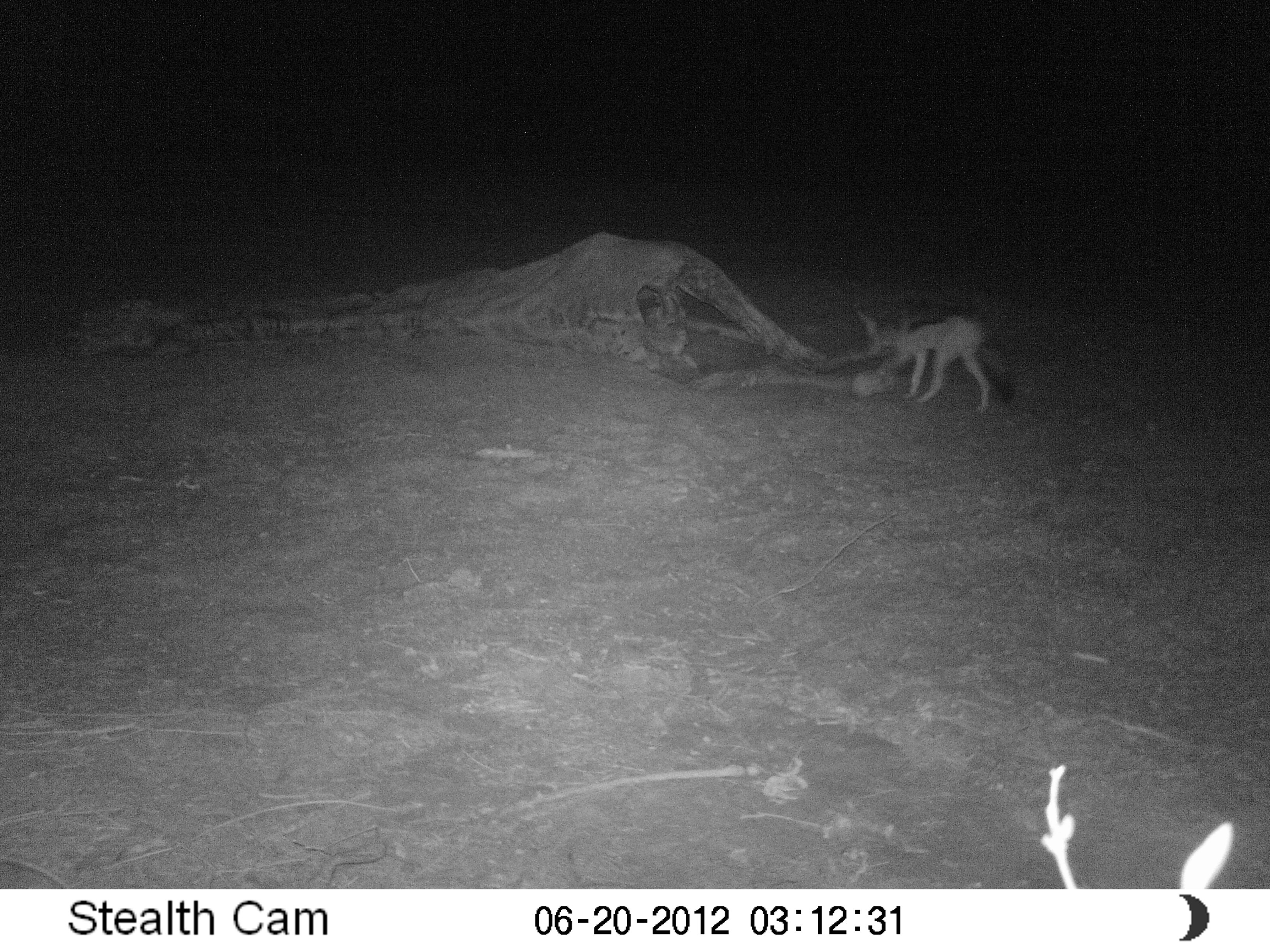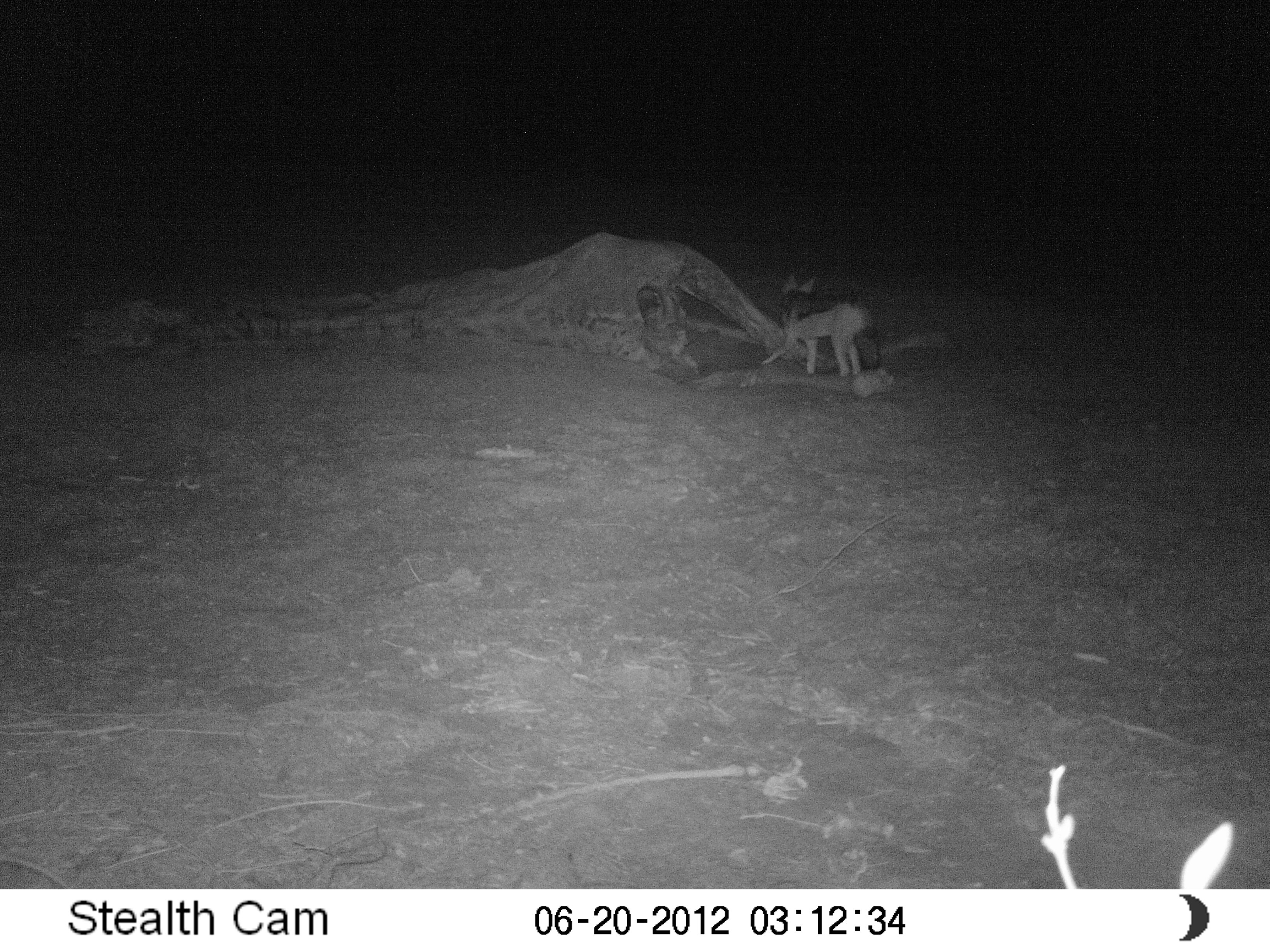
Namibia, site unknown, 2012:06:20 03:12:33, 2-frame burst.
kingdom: Animalia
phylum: Chordata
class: Mammalia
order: Carnivora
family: Canidae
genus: Lupulella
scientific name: Lupulella mesomelas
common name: black-backed jackal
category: canis mesomelas